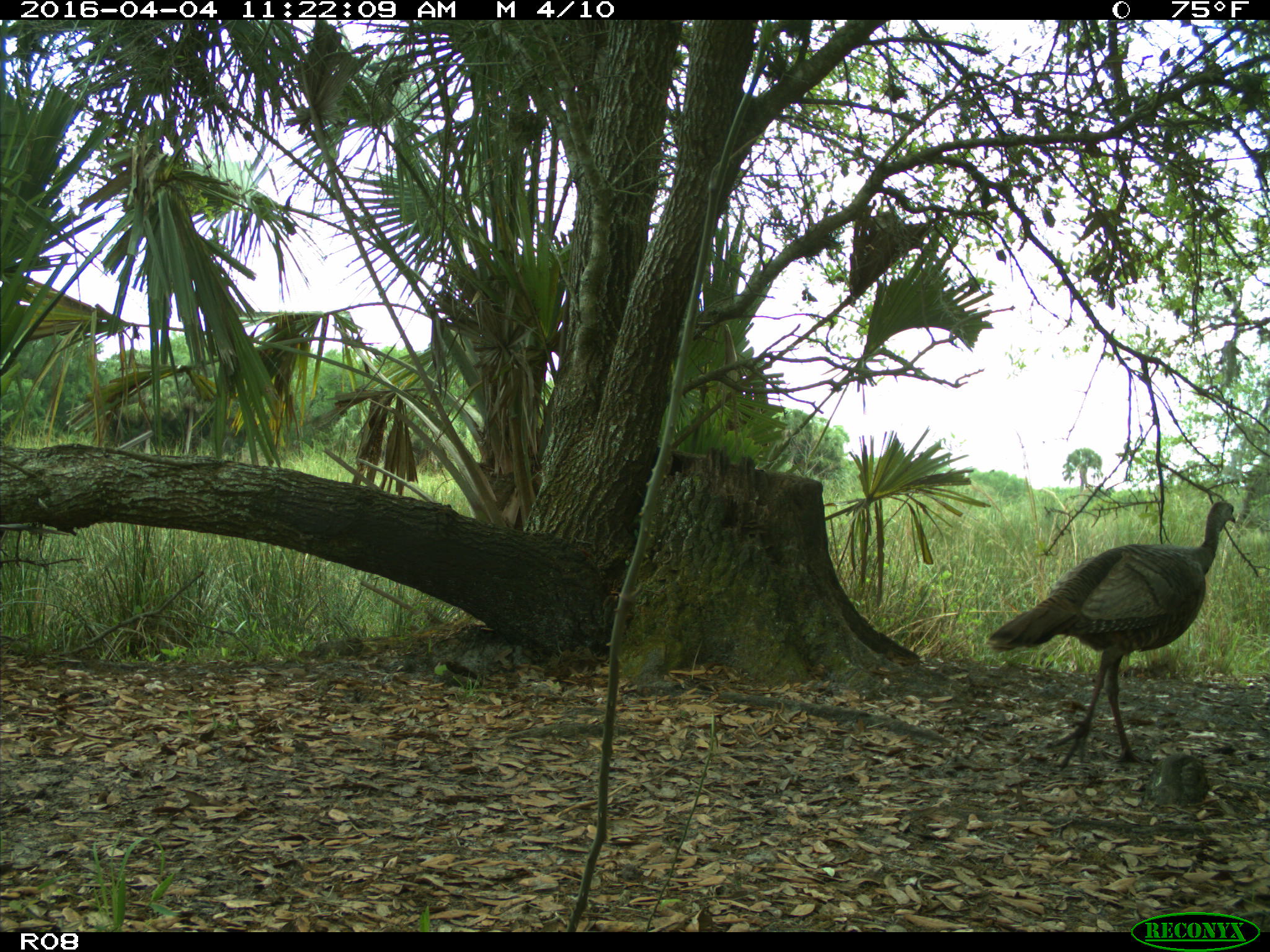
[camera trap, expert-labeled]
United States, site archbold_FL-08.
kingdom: Animalia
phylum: Chordata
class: Aves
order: Galliformes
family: Phasianidae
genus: Meleagris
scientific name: Meleagris gallopavo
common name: wild turkey